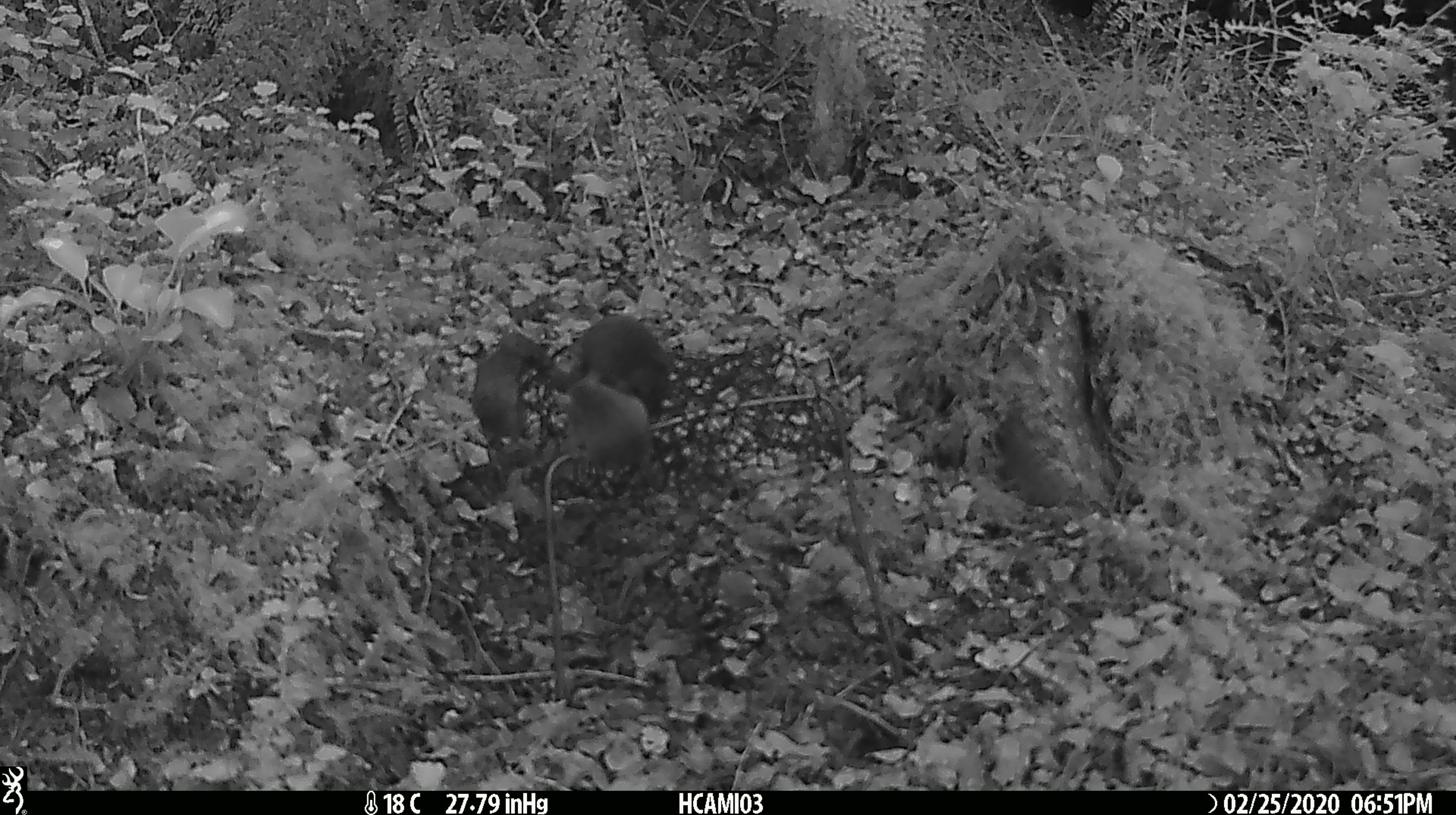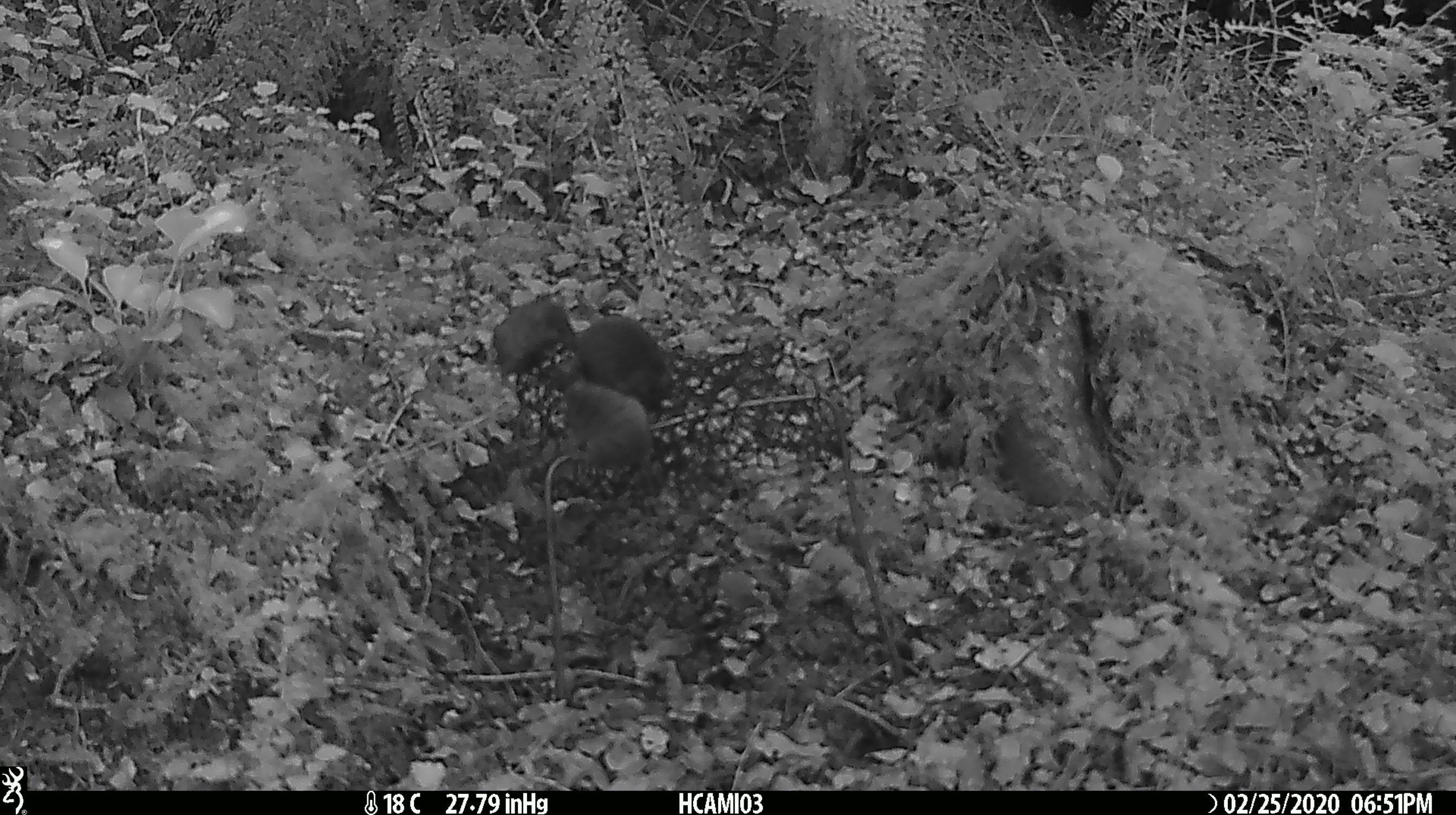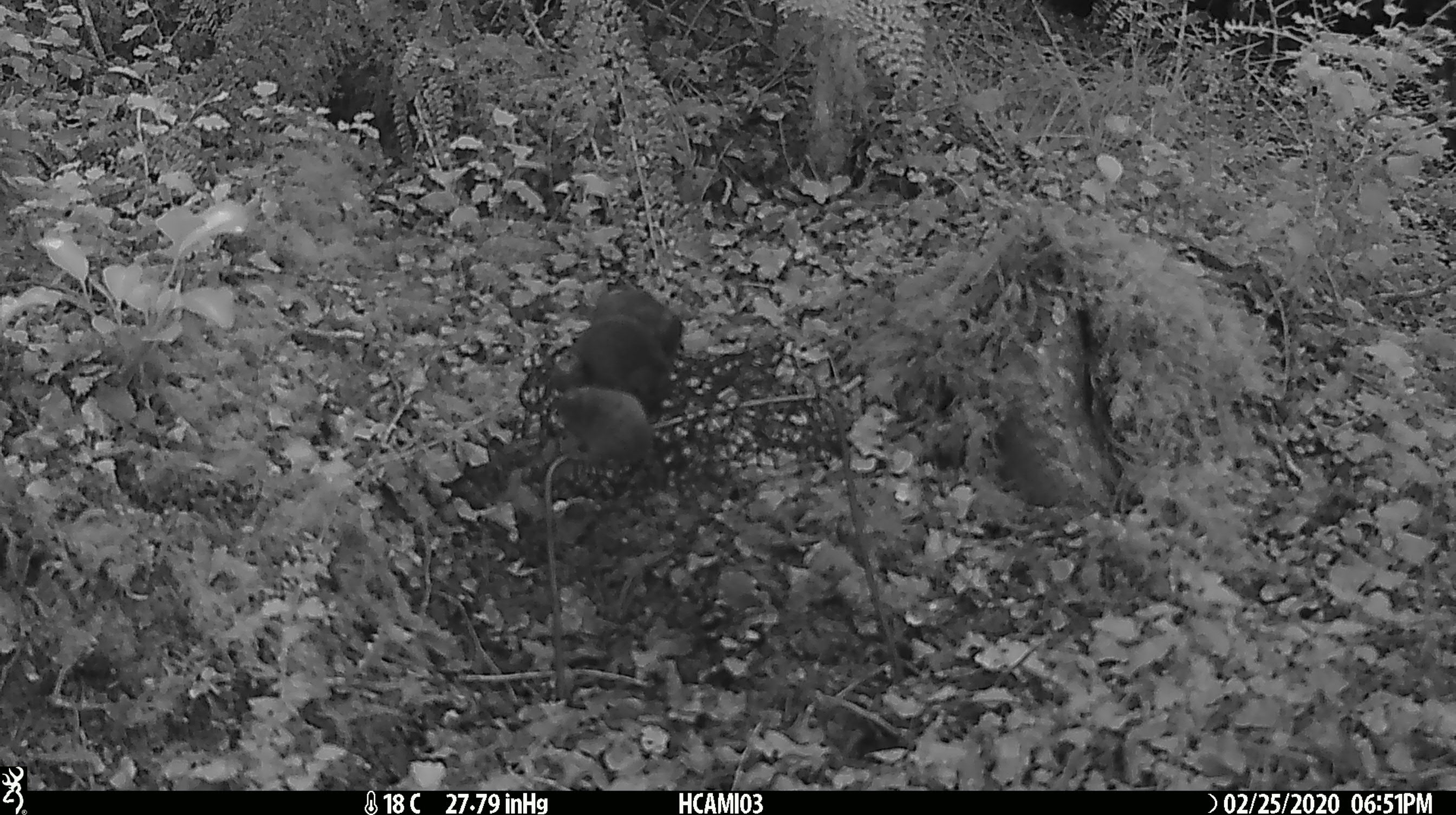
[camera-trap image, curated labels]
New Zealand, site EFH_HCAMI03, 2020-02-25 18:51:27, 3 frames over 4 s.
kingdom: Animalia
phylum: Chordata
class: Mammalia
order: Rodentia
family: Muridae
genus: Mus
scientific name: Mus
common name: mouse